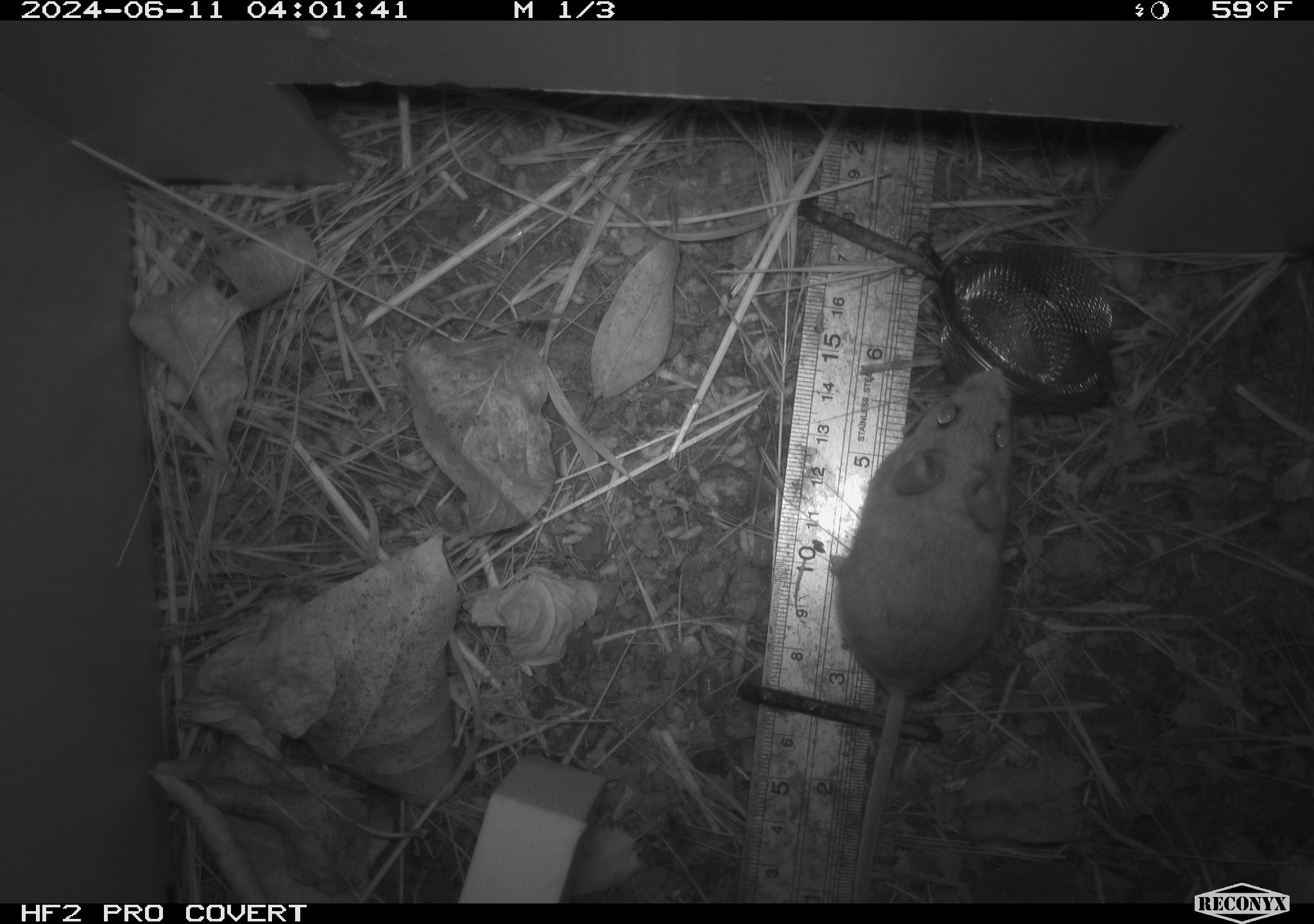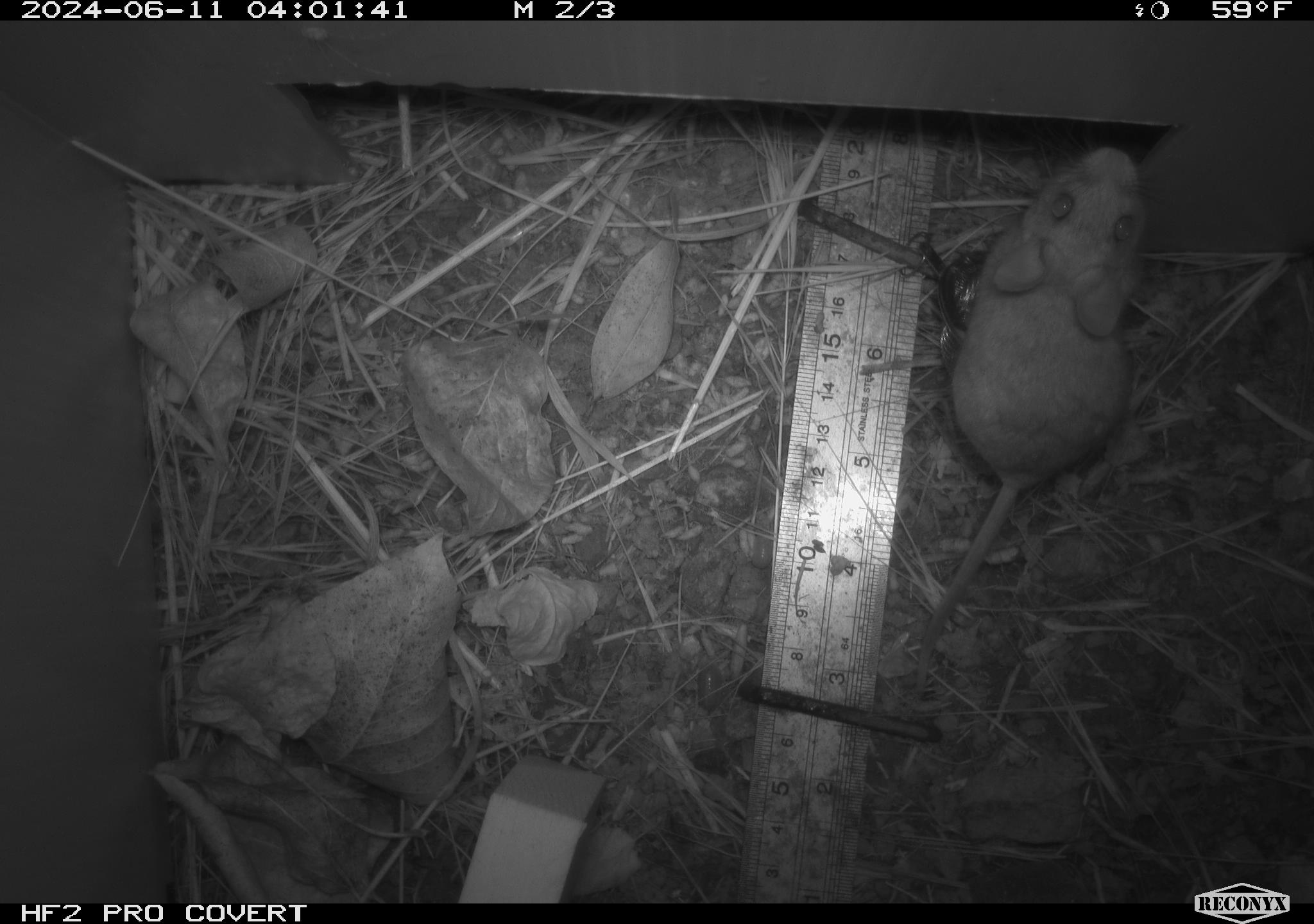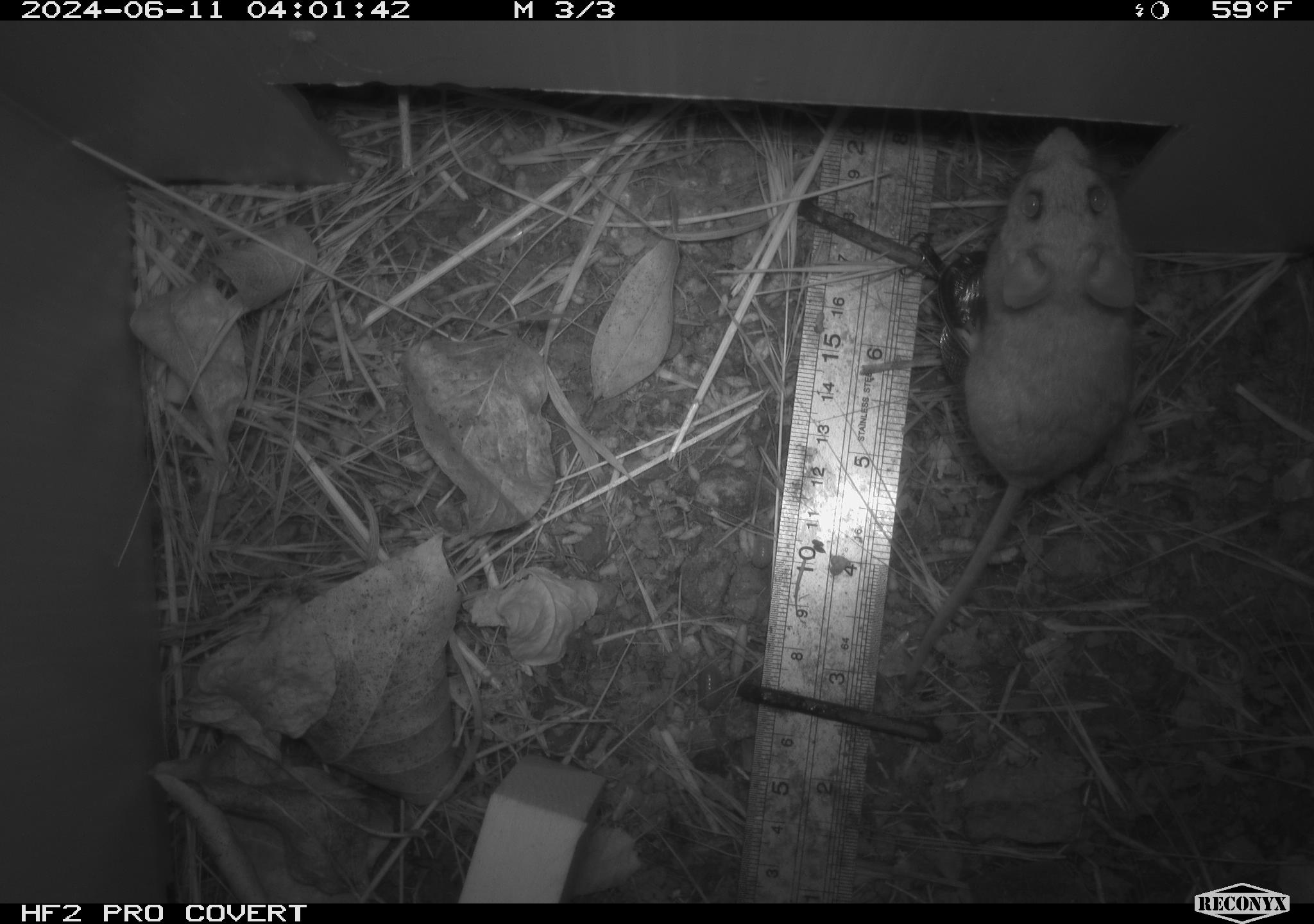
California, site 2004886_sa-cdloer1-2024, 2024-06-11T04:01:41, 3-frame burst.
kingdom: Animalia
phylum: Chordata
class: Mammalia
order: Rodentia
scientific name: Rodentia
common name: mouse species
Mouse species (Rodentia).